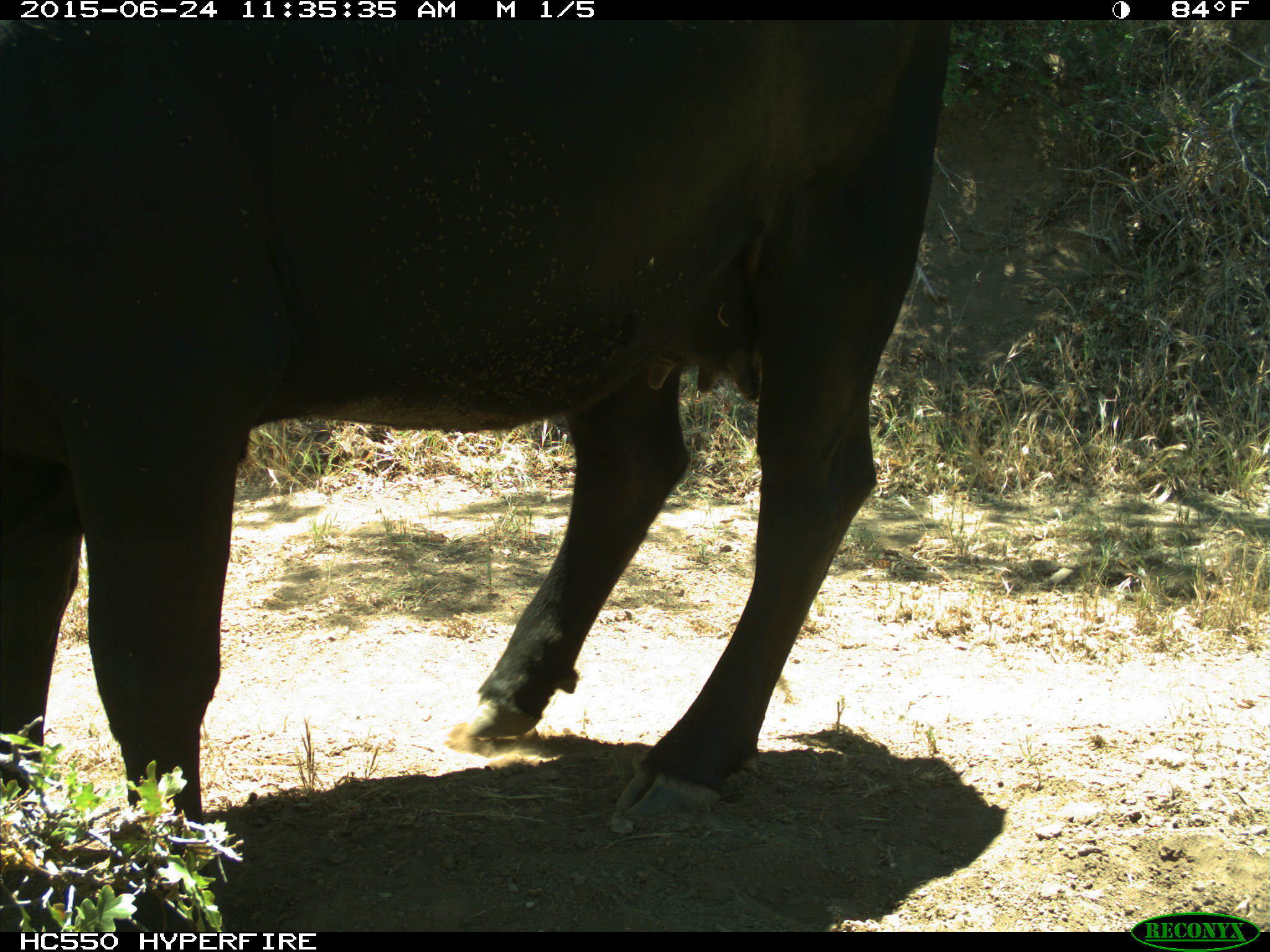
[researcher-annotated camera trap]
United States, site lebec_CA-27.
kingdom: Animalia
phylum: Chordata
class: Mammalia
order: Artiodactyla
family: Bovidae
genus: Bos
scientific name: Bos taurus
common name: domestic cow